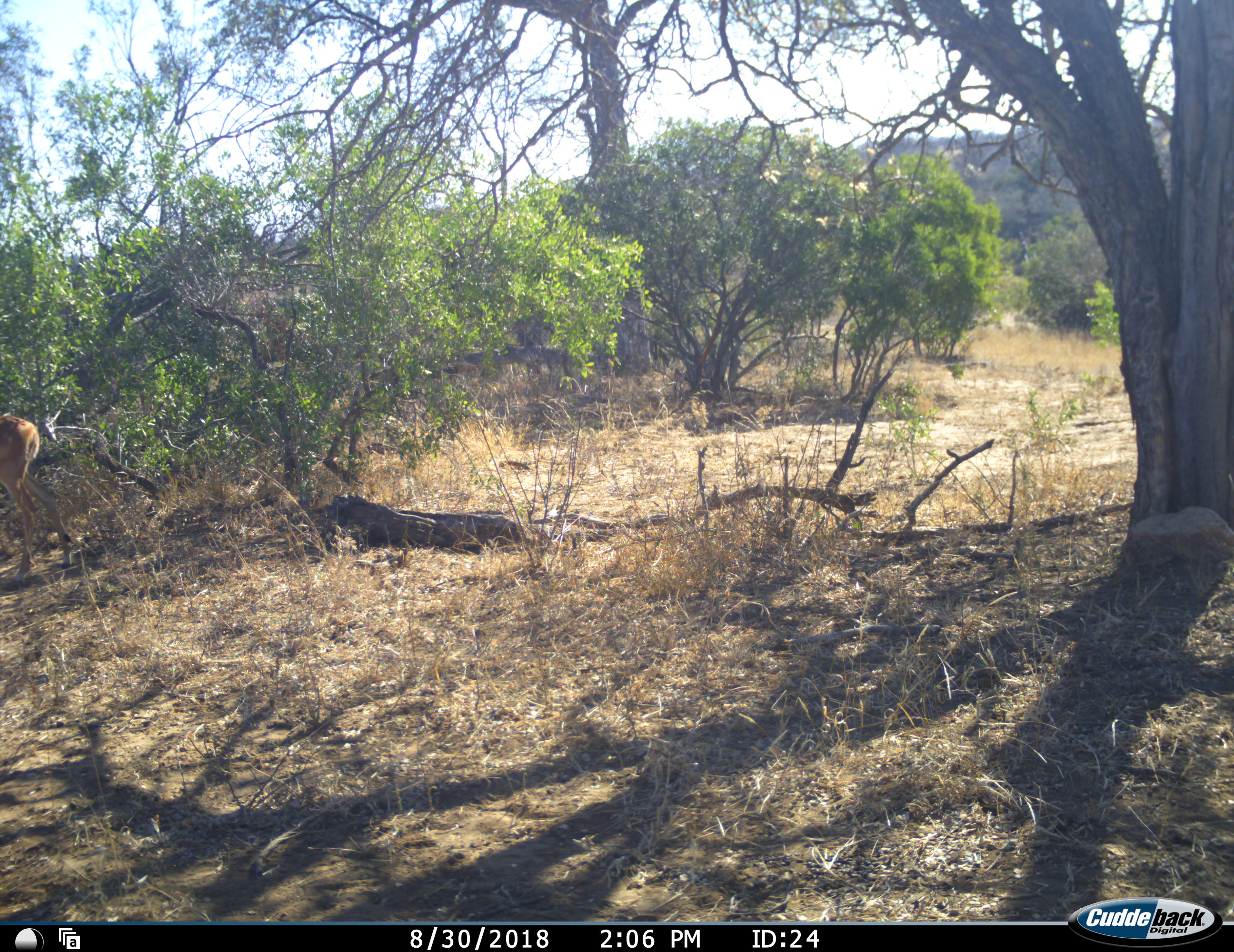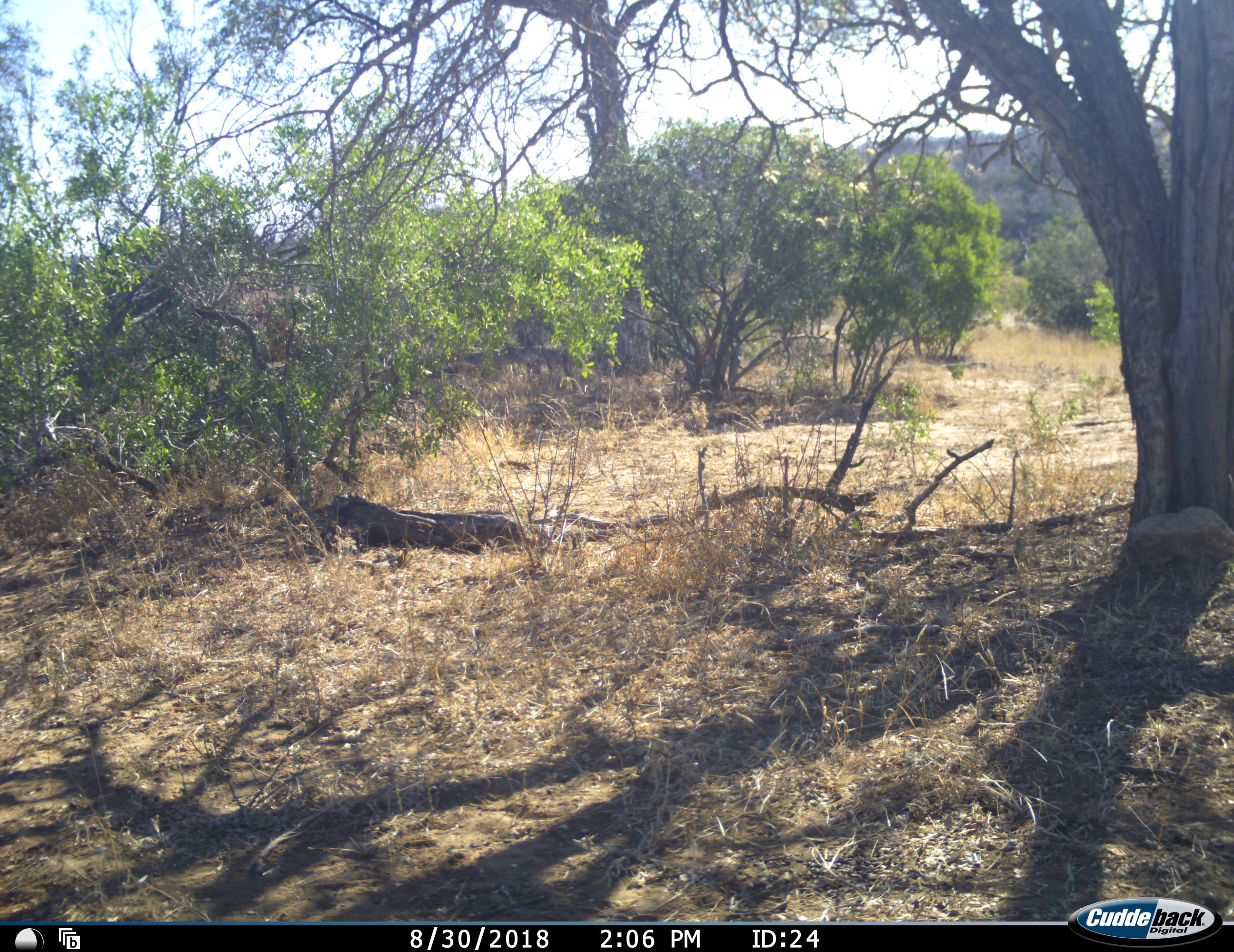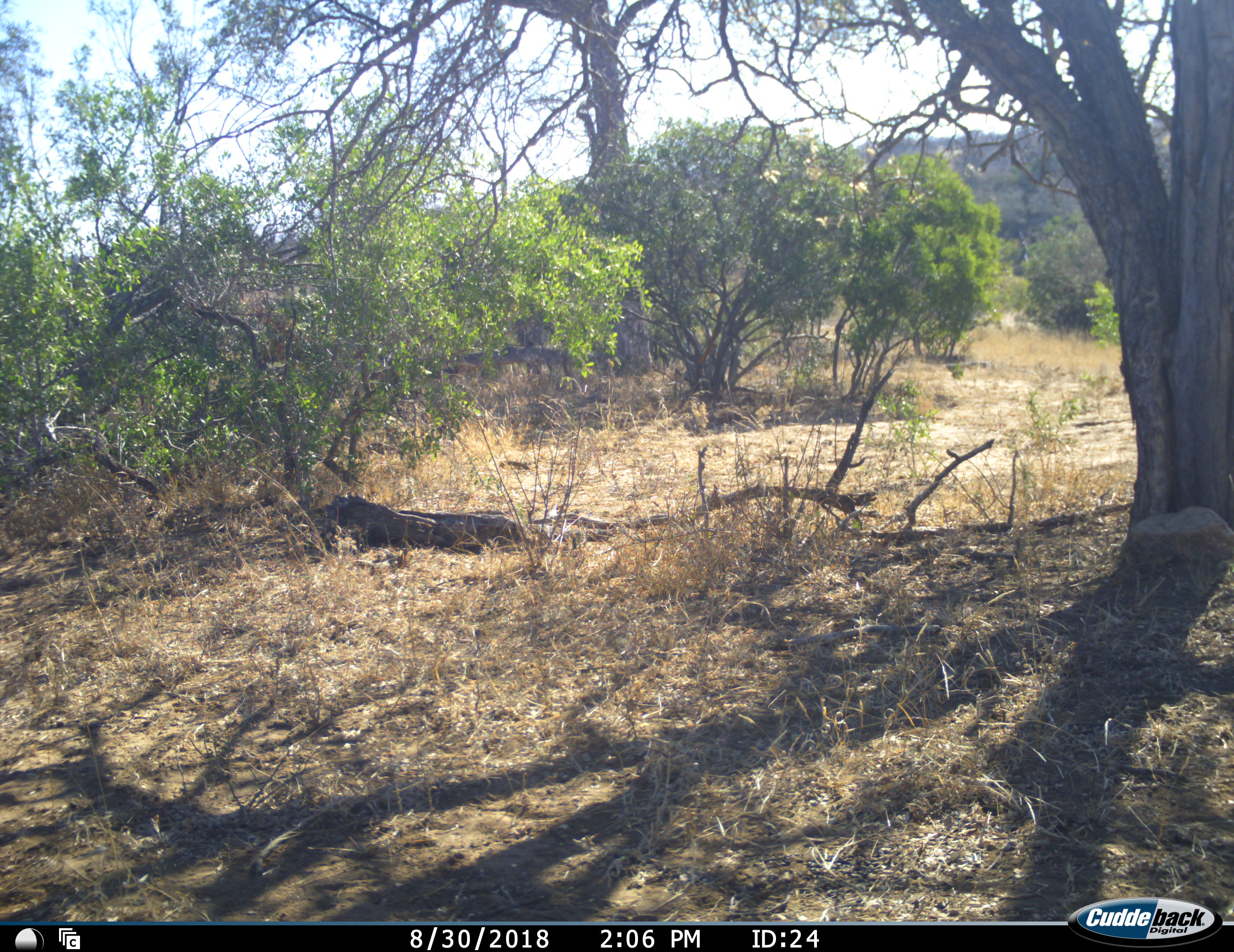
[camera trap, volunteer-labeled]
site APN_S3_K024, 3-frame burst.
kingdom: Animalia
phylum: Chordata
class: Mammalia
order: Artiodactyla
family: Bovidae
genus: Aepyceros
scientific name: Aepyceros melampus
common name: impala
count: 1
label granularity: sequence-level